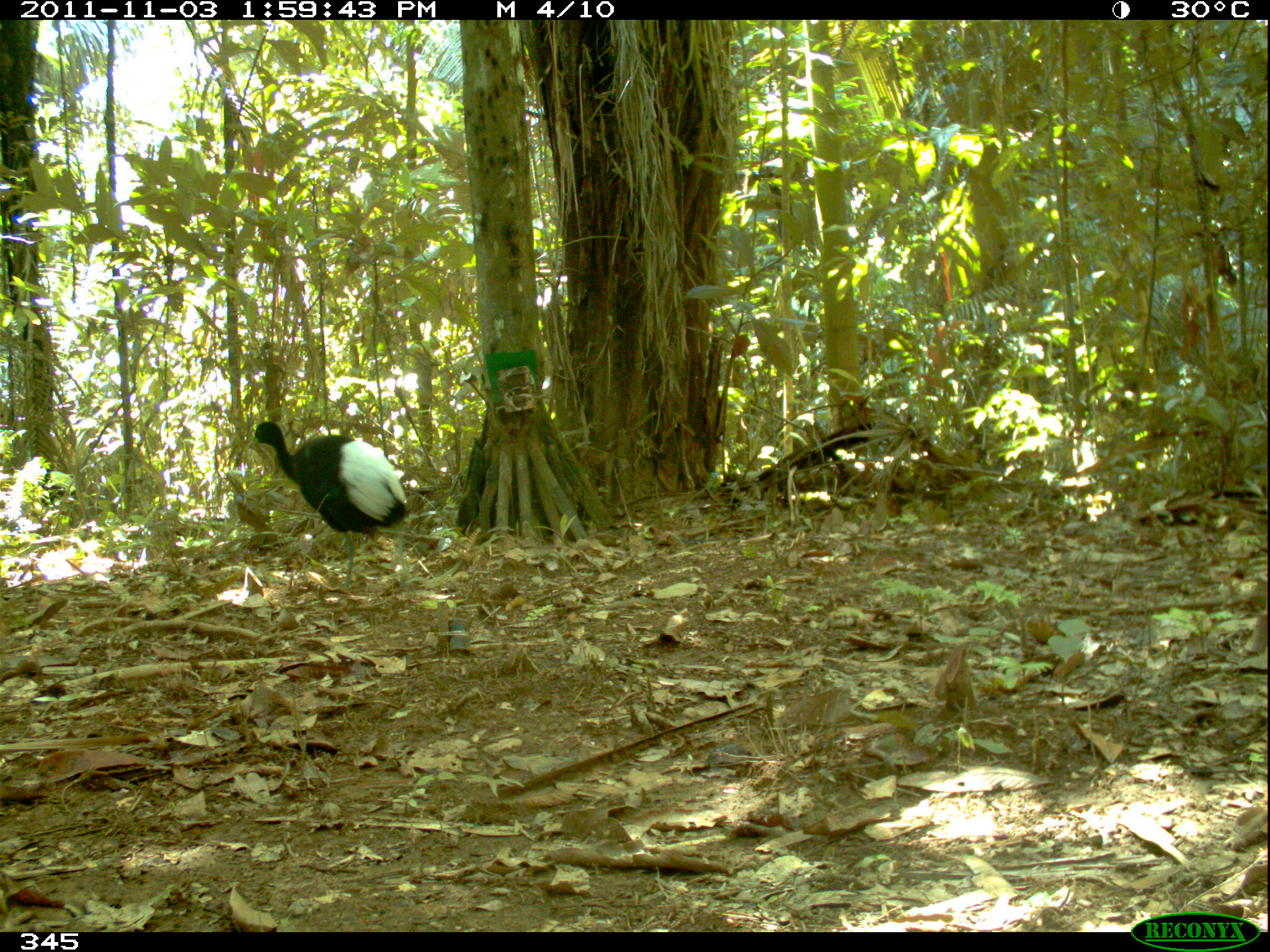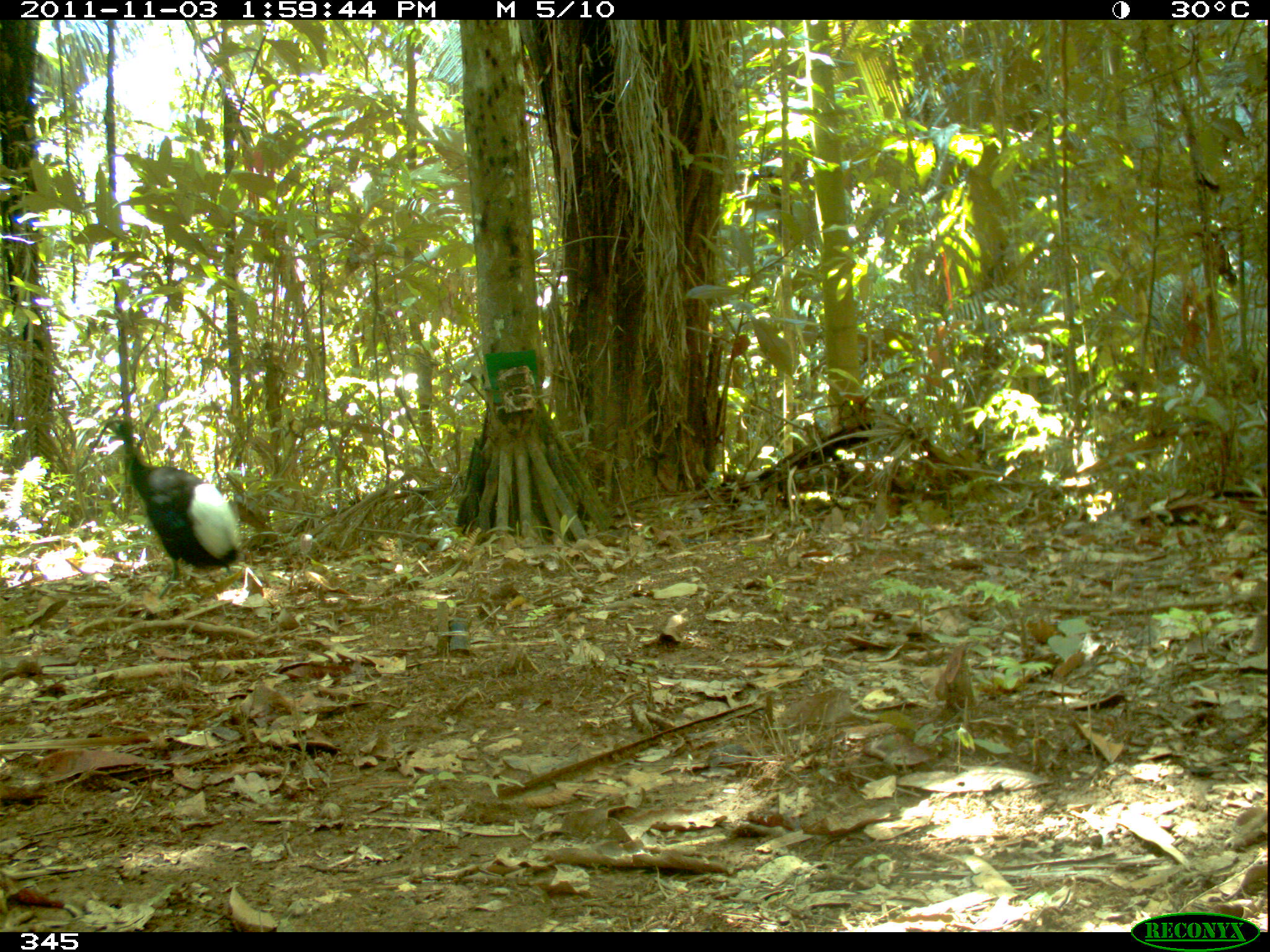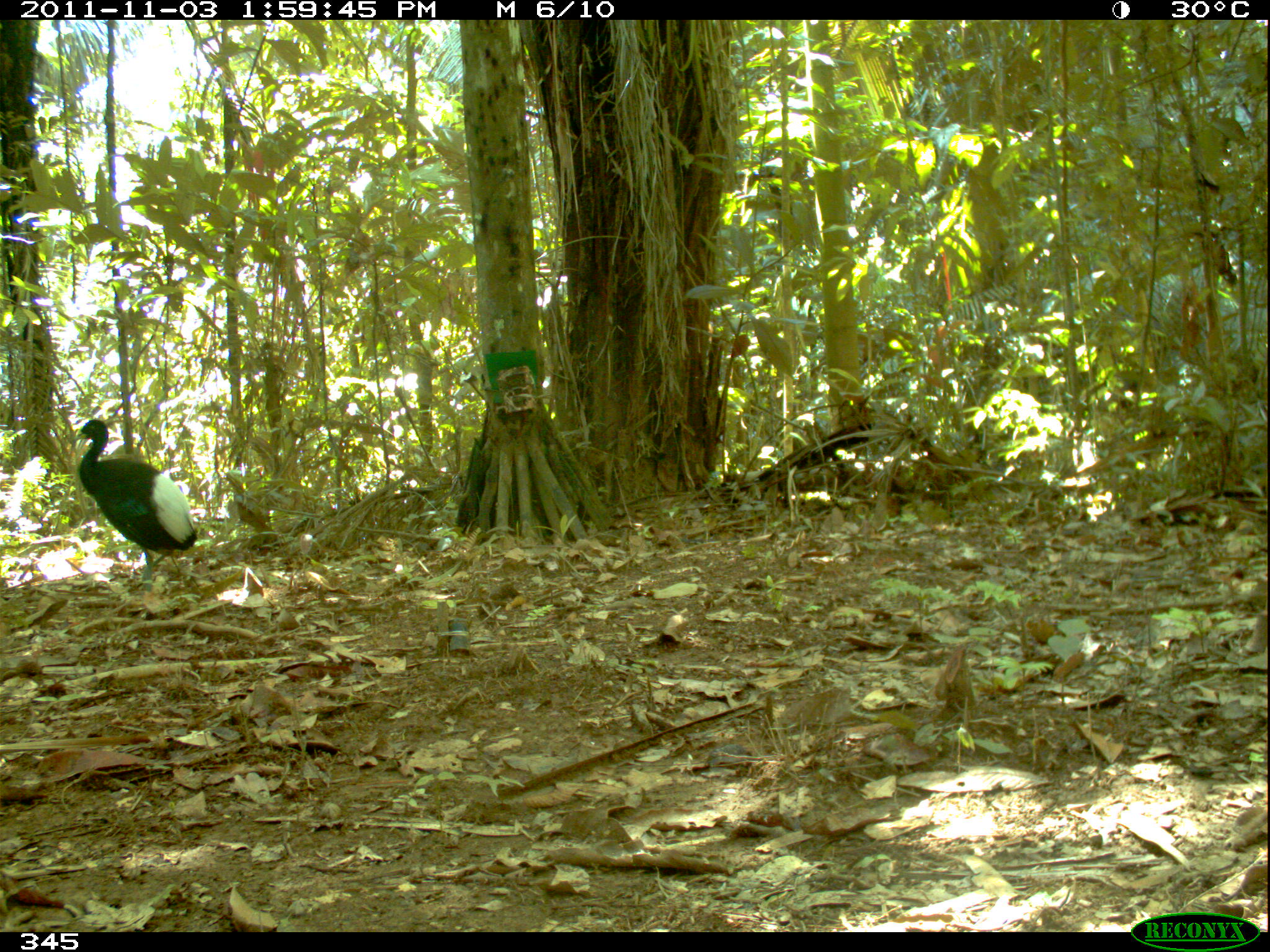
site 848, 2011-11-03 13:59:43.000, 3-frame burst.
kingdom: Animalia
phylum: Chordata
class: Aves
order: Gruiformes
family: Psophiidae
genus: Psophia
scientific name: Psophia leucoptera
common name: pale-winged trumpeter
Psophia leucoptera (pale-winged trumpeter).